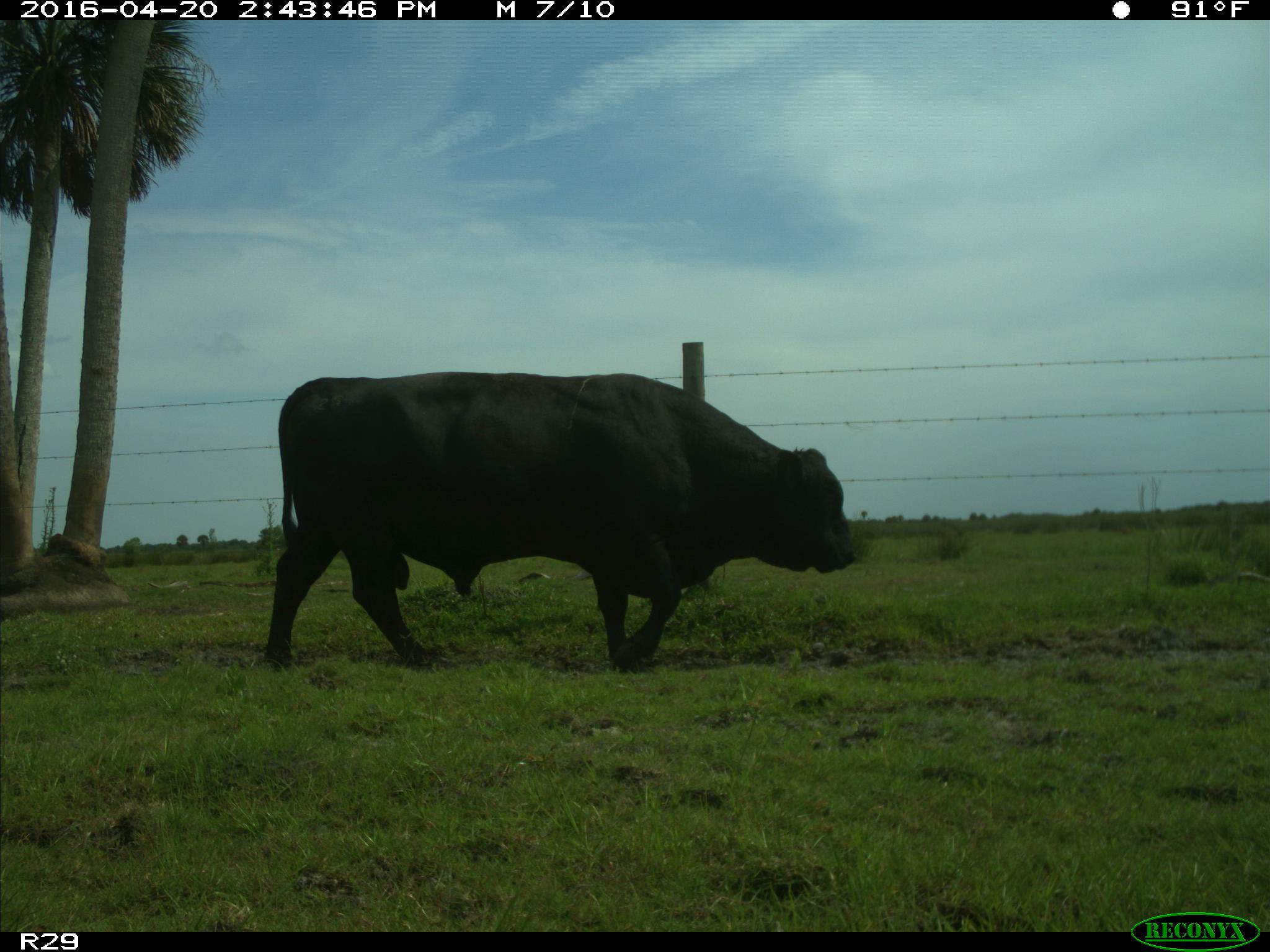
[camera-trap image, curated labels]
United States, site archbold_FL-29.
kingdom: Animalia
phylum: Chordata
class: Mammalia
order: Artiodactyla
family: Bovidae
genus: Bos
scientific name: Bos taurus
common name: domestic cow